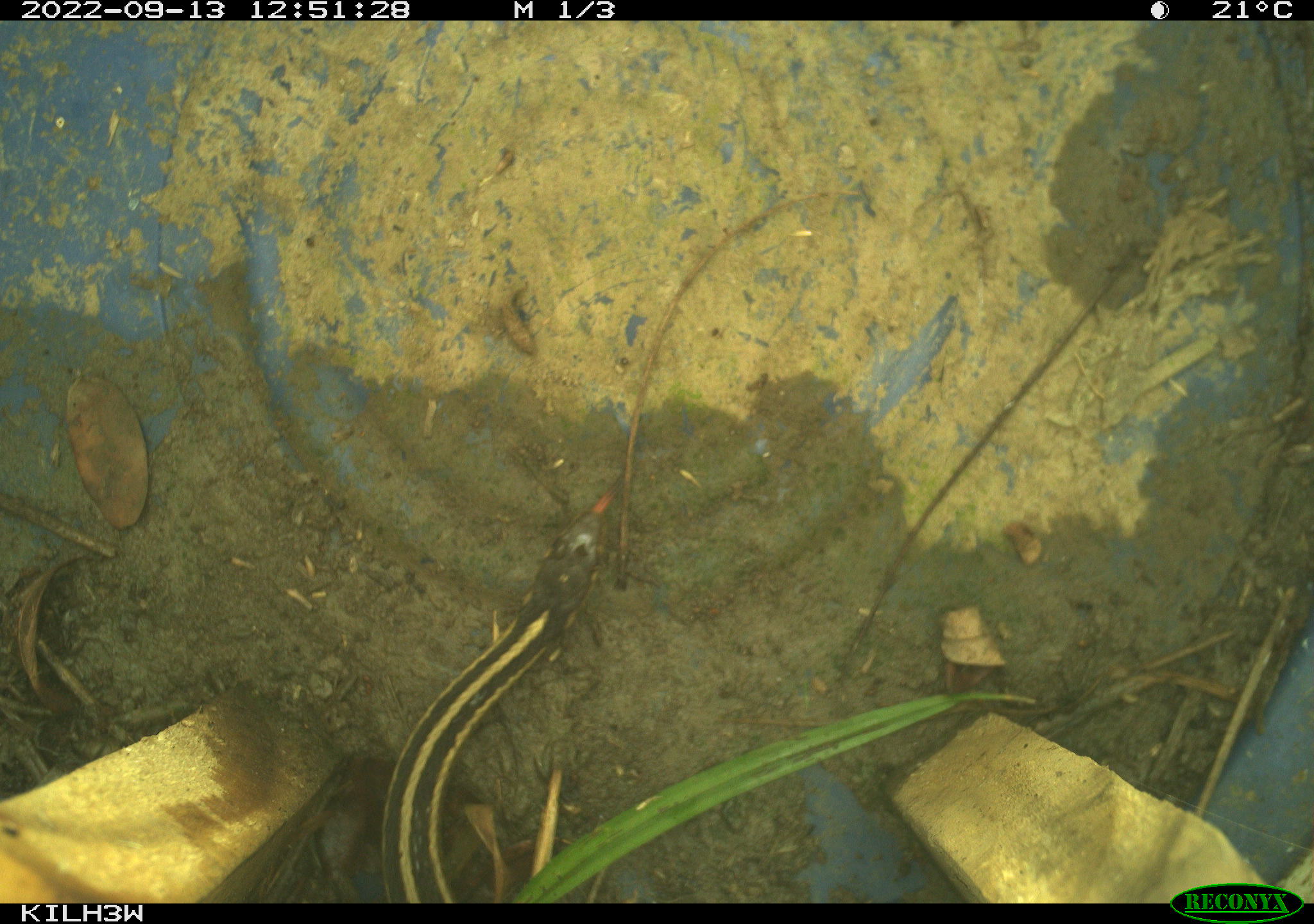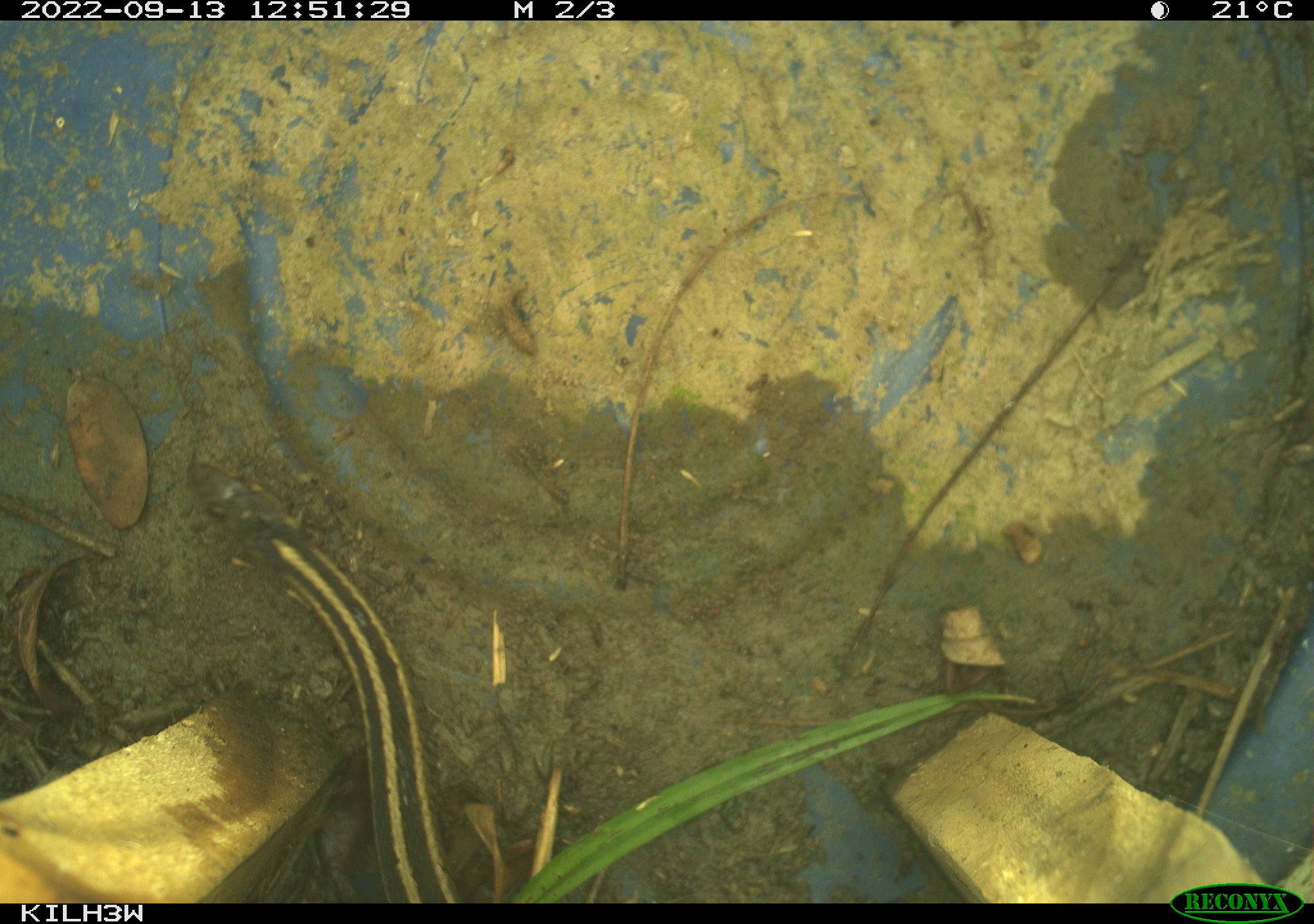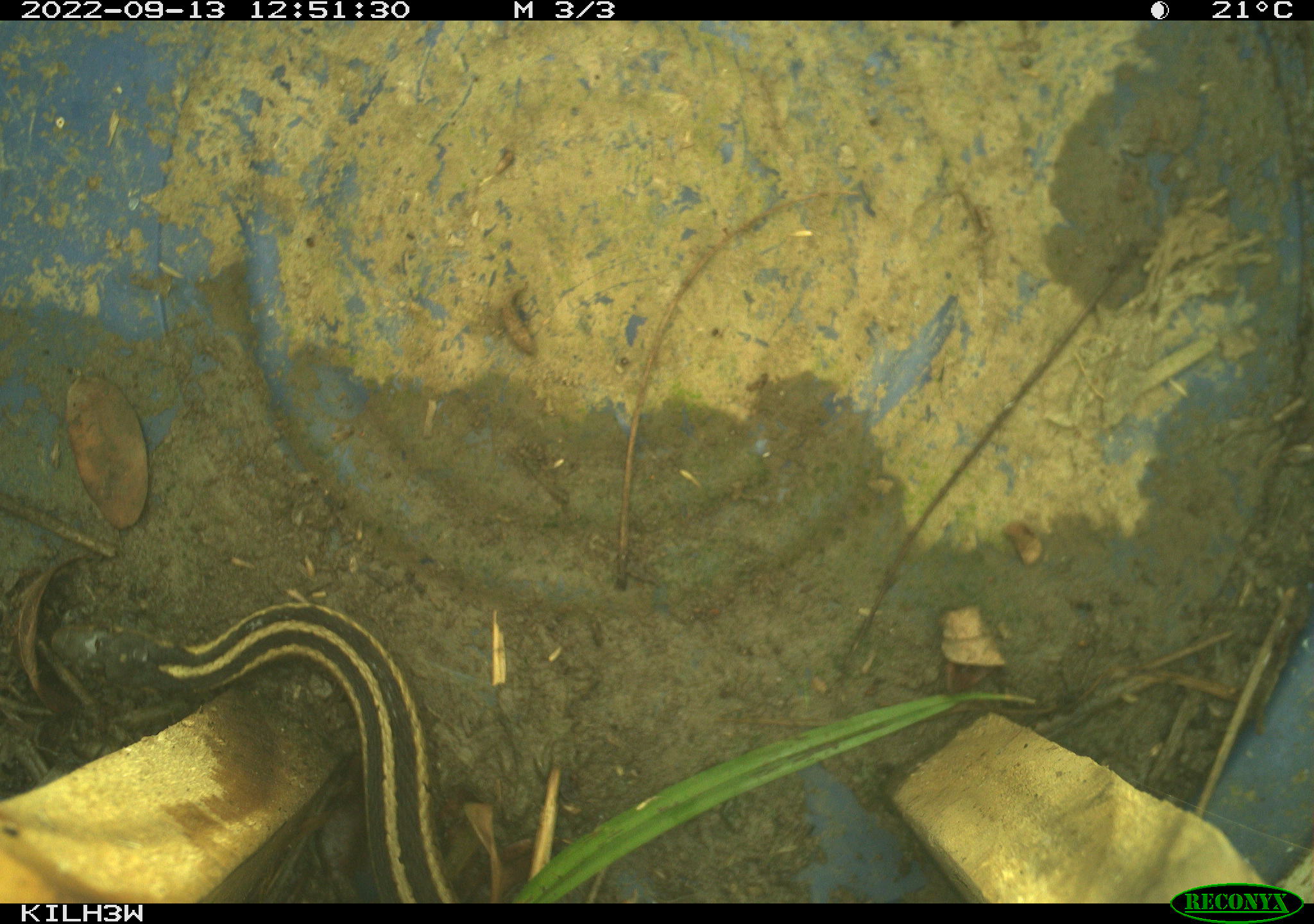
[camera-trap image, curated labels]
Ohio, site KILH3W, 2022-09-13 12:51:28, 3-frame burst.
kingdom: Animalia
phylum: Chordata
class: Reptilia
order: Squamata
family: Colubridae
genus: Thamnophis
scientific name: Thamnophis sirtalis sirtalis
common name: eastern gartersnake